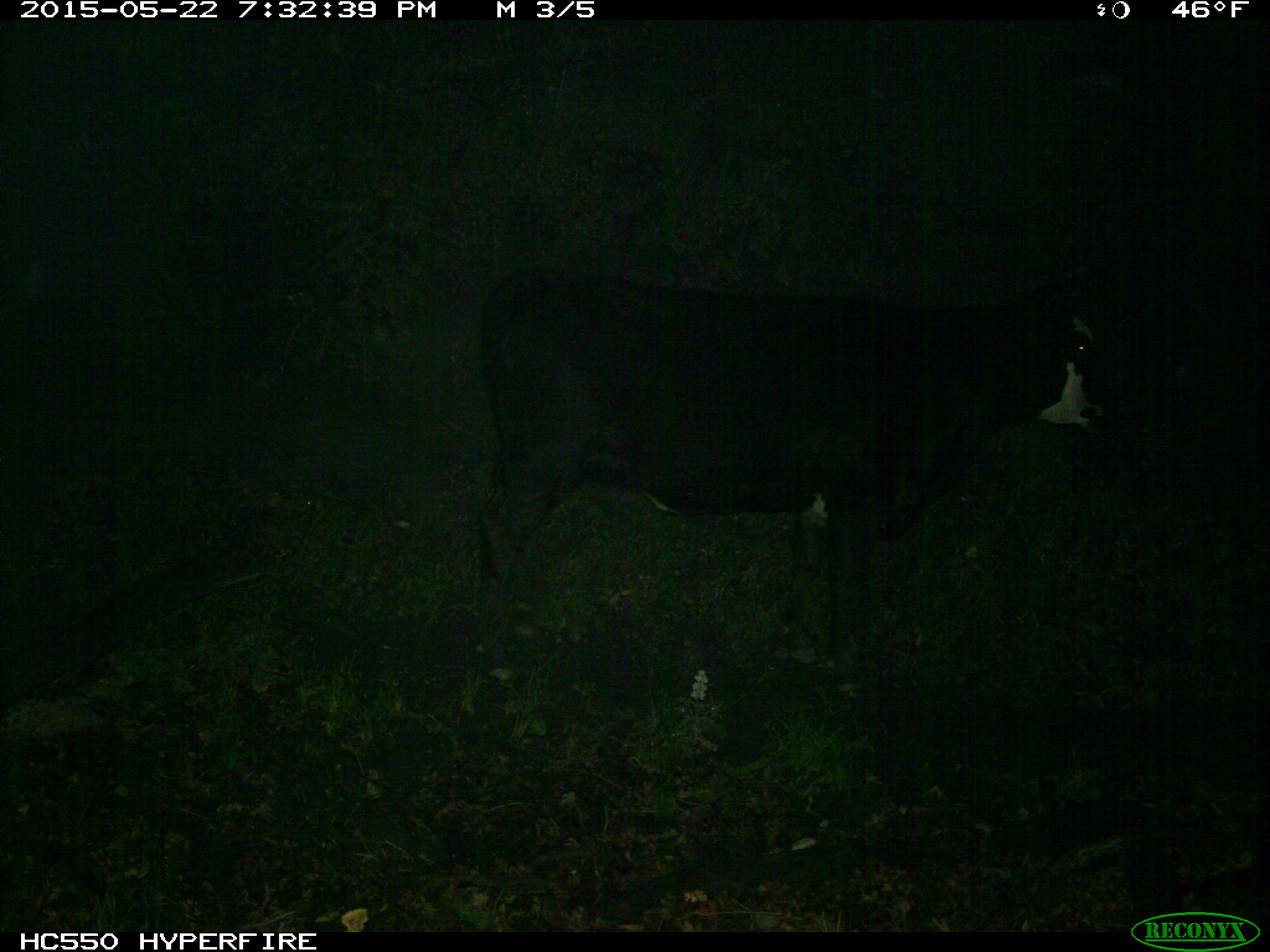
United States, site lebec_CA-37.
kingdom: Animalia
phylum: Chordata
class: Mammalia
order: Artiodactyla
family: Bovidae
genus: Bos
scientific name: Bos taurus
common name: domestic cow